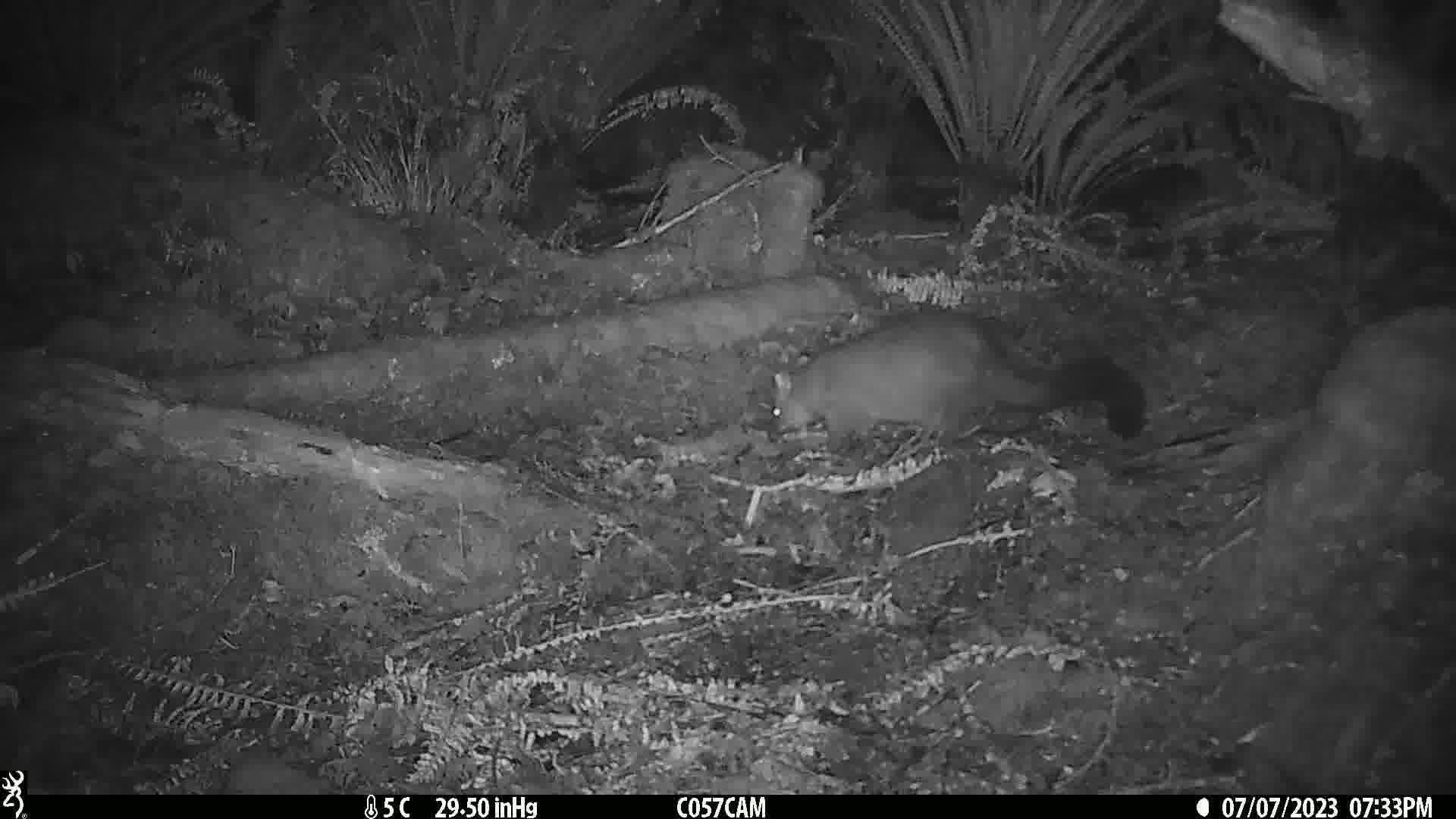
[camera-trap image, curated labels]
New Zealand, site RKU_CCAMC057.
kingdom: Animalia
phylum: Chordata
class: Mammalia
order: Diprotodontia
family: Phalangeridae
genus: Trichosurus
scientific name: Trichosurus vulpecula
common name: common brushtail possum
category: possum